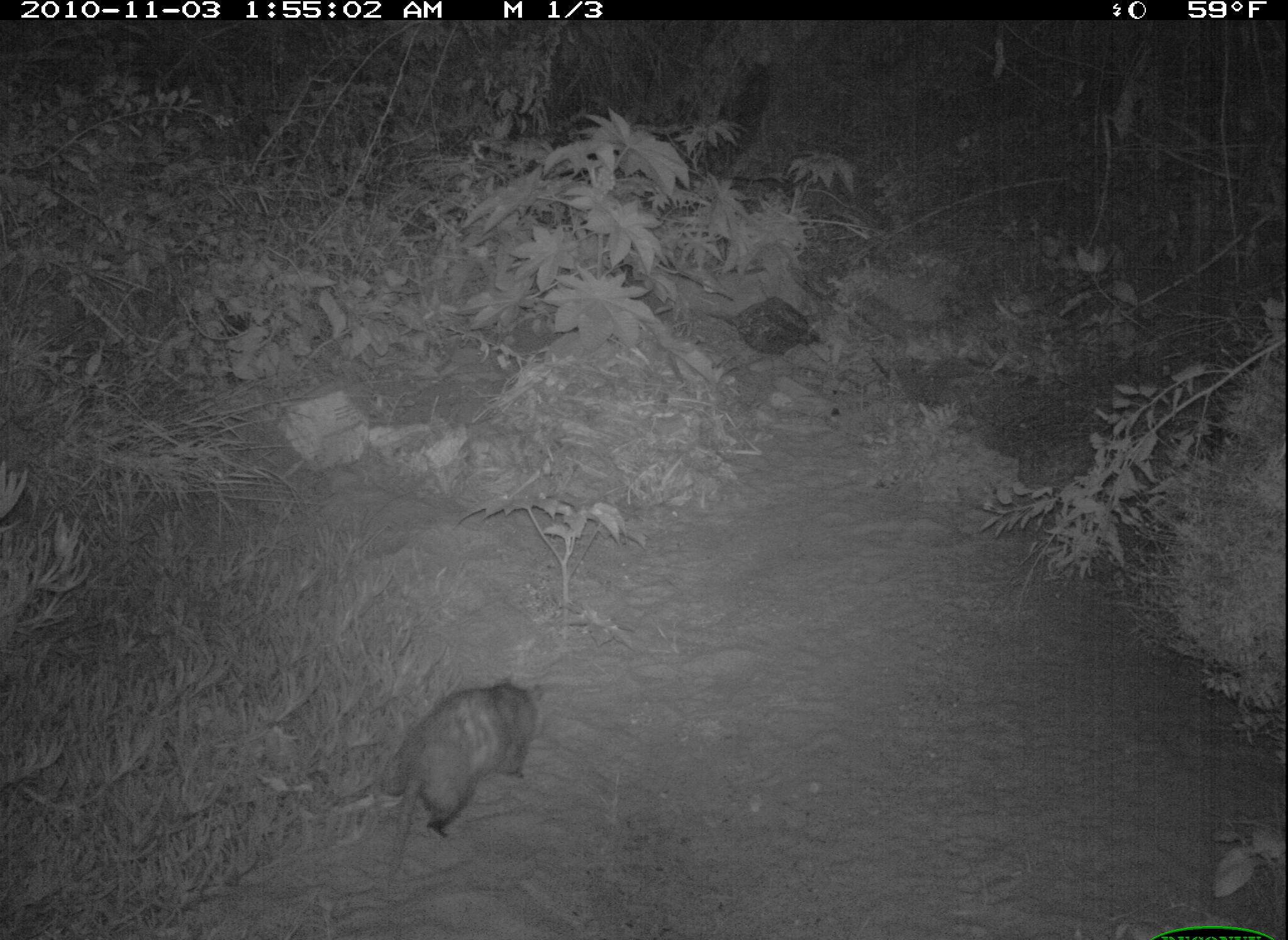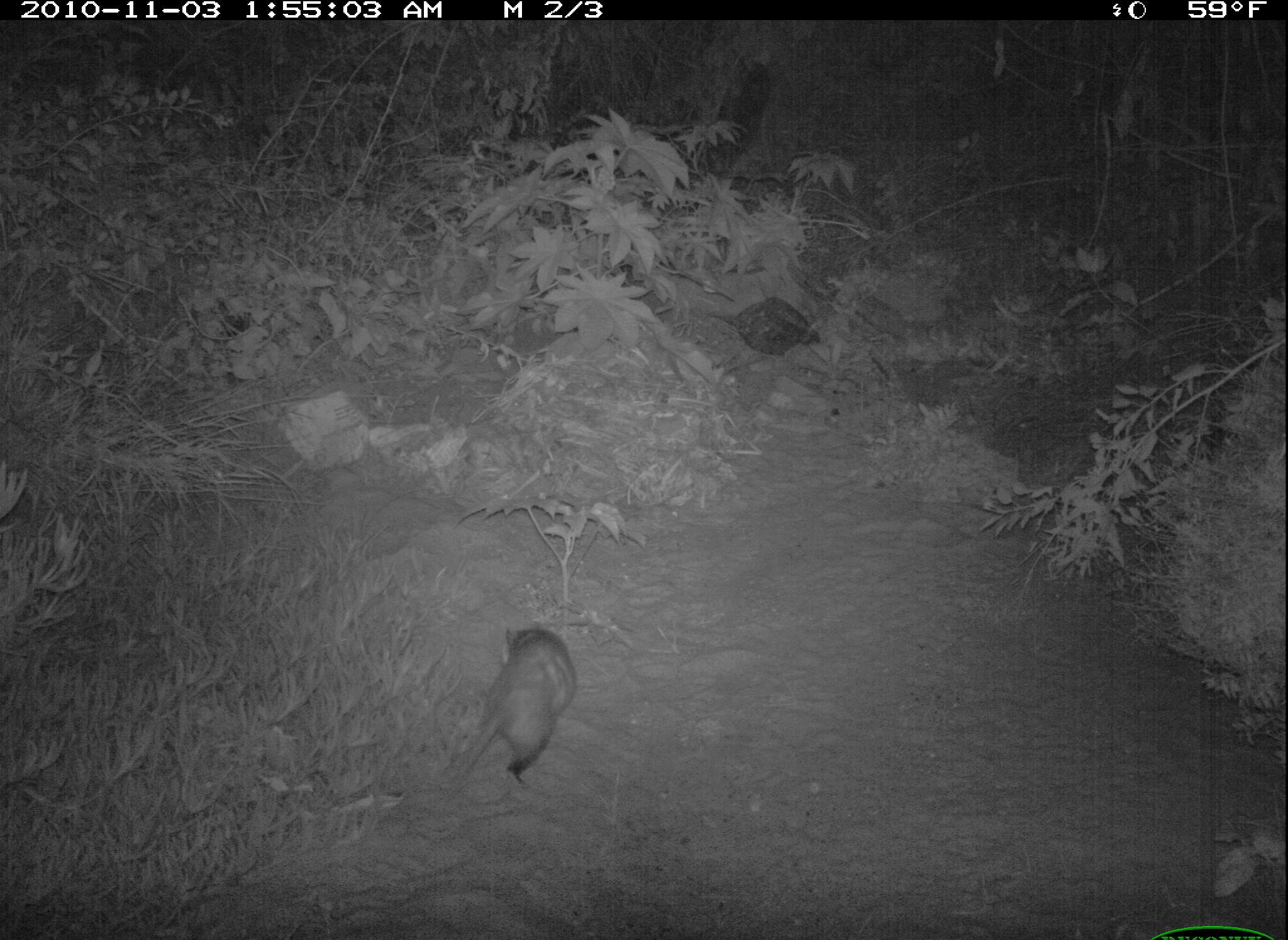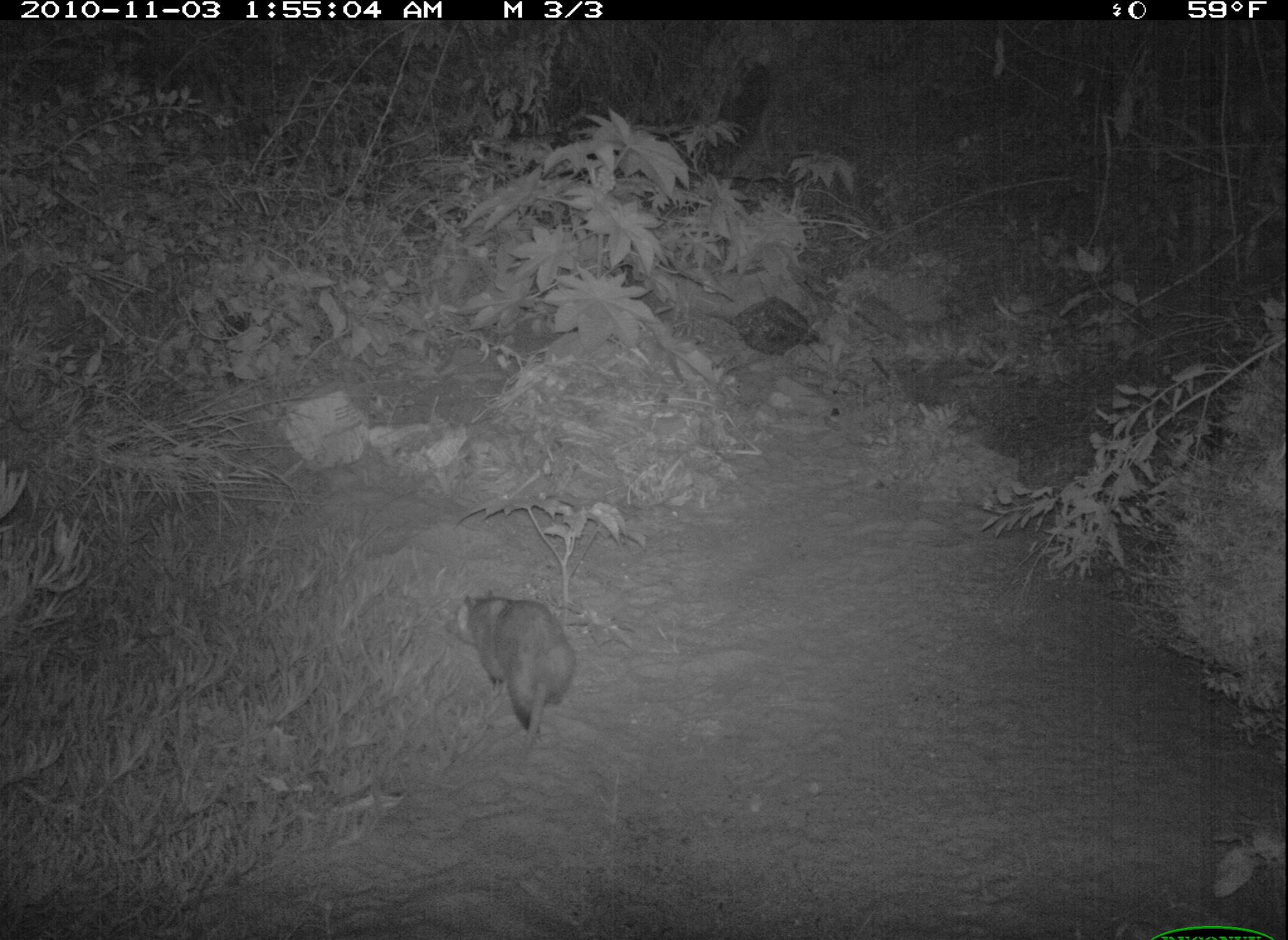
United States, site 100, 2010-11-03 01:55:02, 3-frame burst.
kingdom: Animalia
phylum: Chordata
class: Mammalia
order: Didelphimorphia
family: Didelphidae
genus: Didelphis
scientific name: Didelphis virginiana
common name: virginia opossum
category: opossum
Opossum (virginia opossum) (Didelphis virginiana).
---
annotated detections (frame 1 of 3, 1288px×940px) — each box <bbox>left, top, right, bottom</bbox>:
opossum: <bbox>362, 665, 557, 870</bbox>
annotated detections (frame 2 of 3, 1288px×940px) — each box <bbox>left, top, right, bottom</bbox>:
opossum: <bbox>438, 619, 583, 805</bbox>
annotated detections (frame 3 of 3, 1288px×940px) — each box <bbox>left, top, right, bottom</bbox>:
opossum: <bbox>446, 588, 588, 749</bbox>